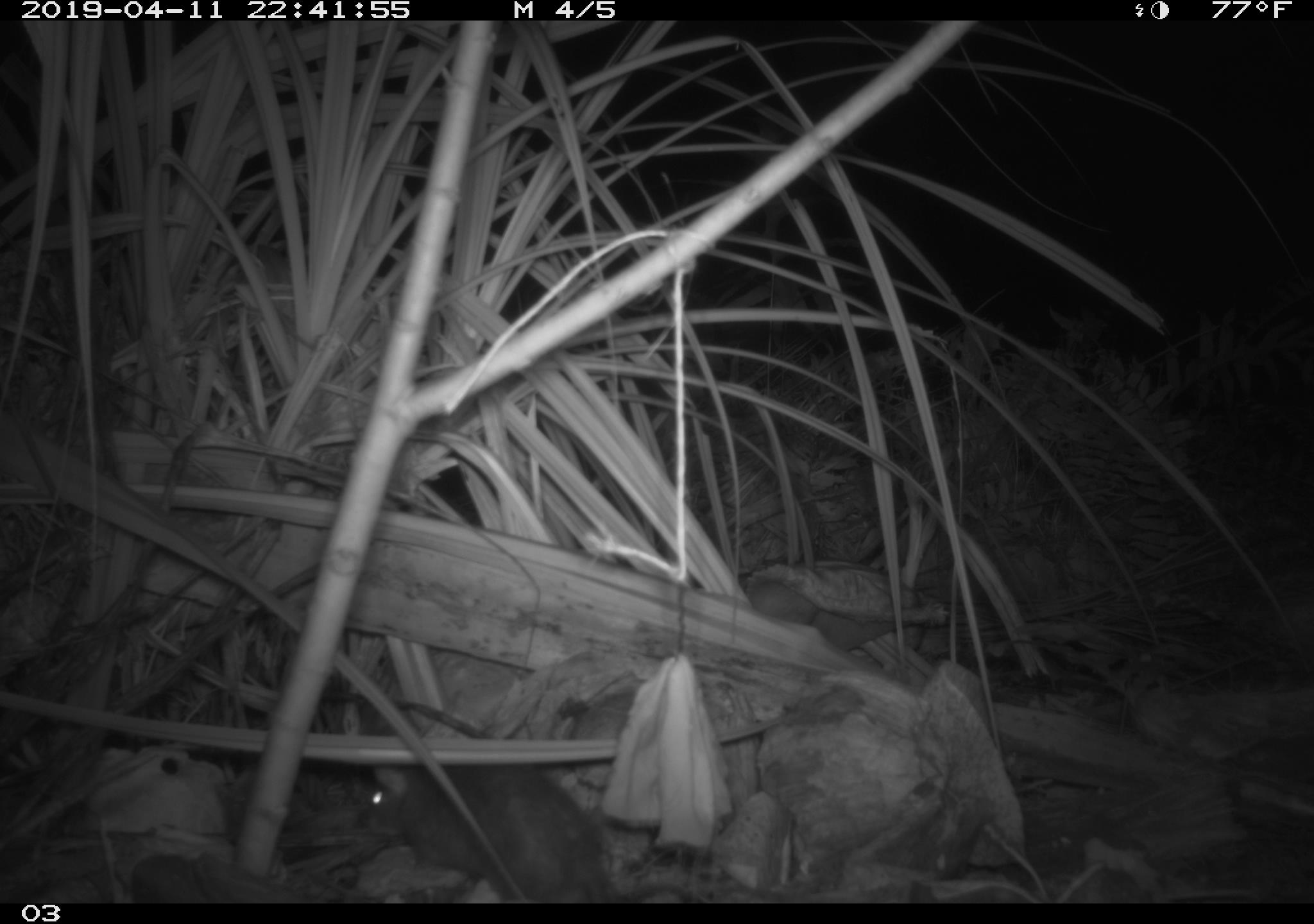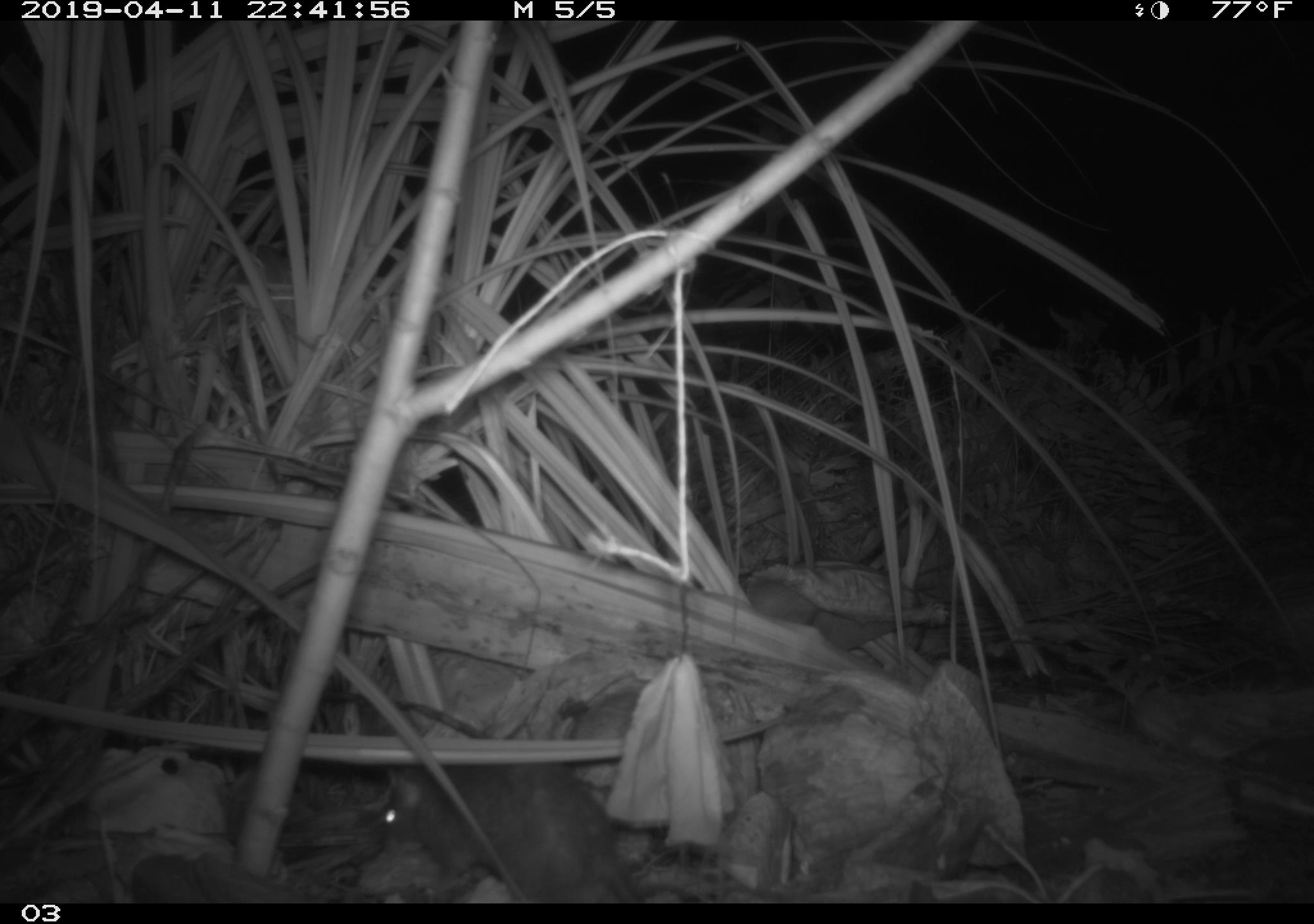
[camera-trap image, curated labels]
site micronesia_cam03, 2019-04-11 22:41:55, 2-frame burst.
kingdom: Animalia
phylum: Chordata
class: Mammalia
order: Rodentia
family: Muridae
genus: Rattus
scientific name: Rattus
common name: rat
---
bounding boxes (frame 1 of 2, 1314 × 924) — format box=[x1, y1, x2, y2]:
rat: box=[365, 748, 620, 905]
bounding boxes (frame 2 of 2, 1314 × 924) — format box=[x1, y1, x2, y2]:
rat: box=[373, 762, 644, 900]